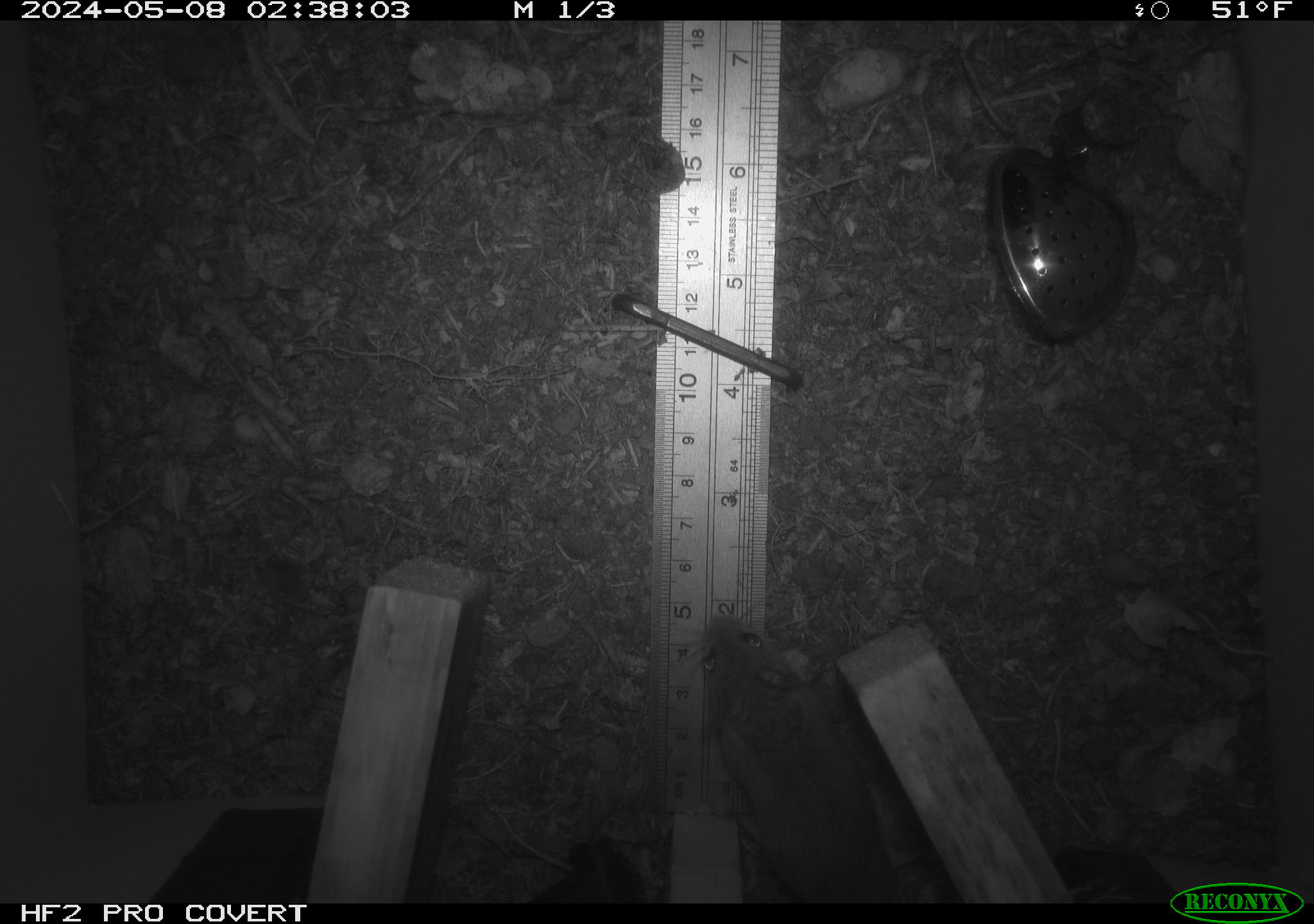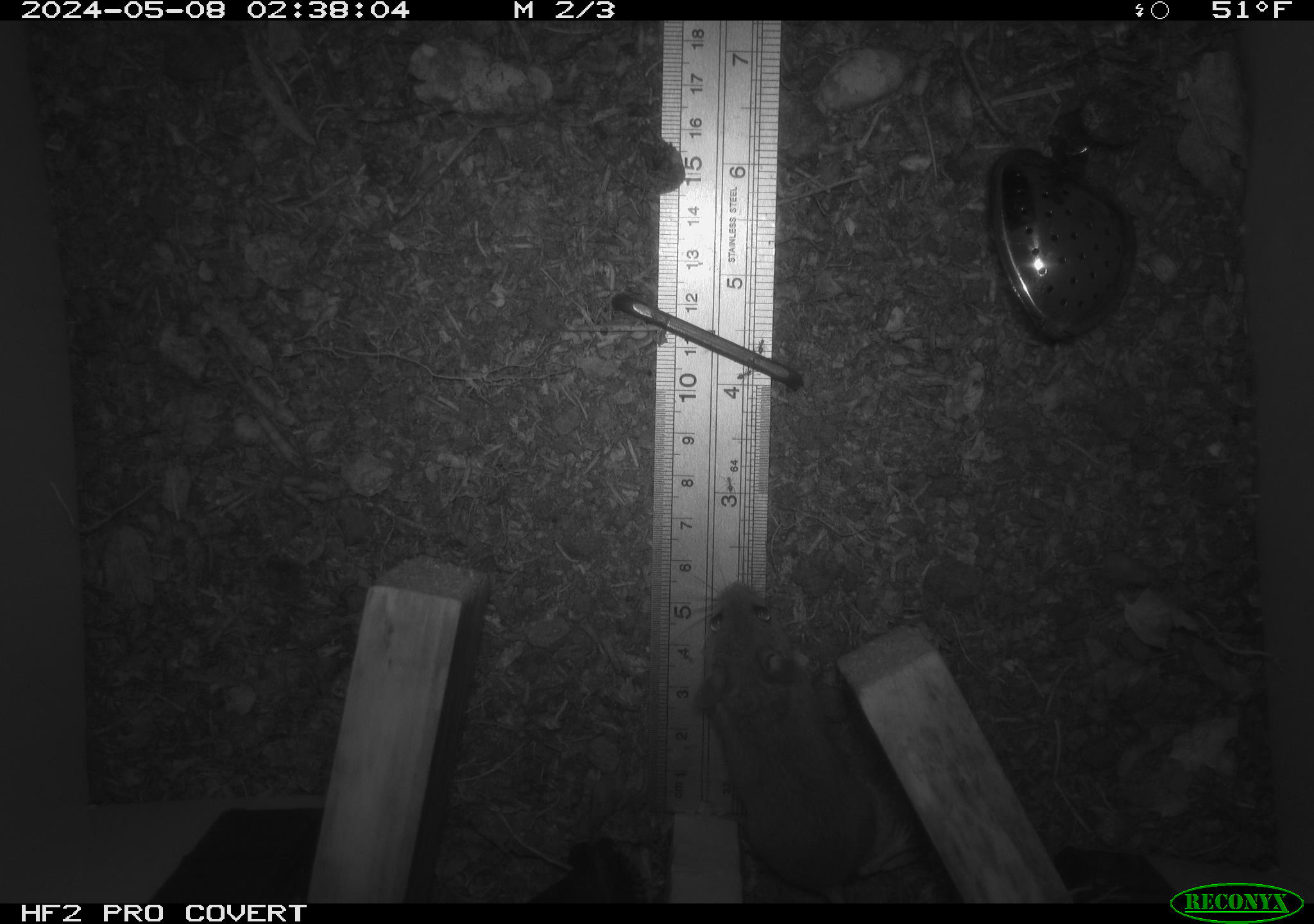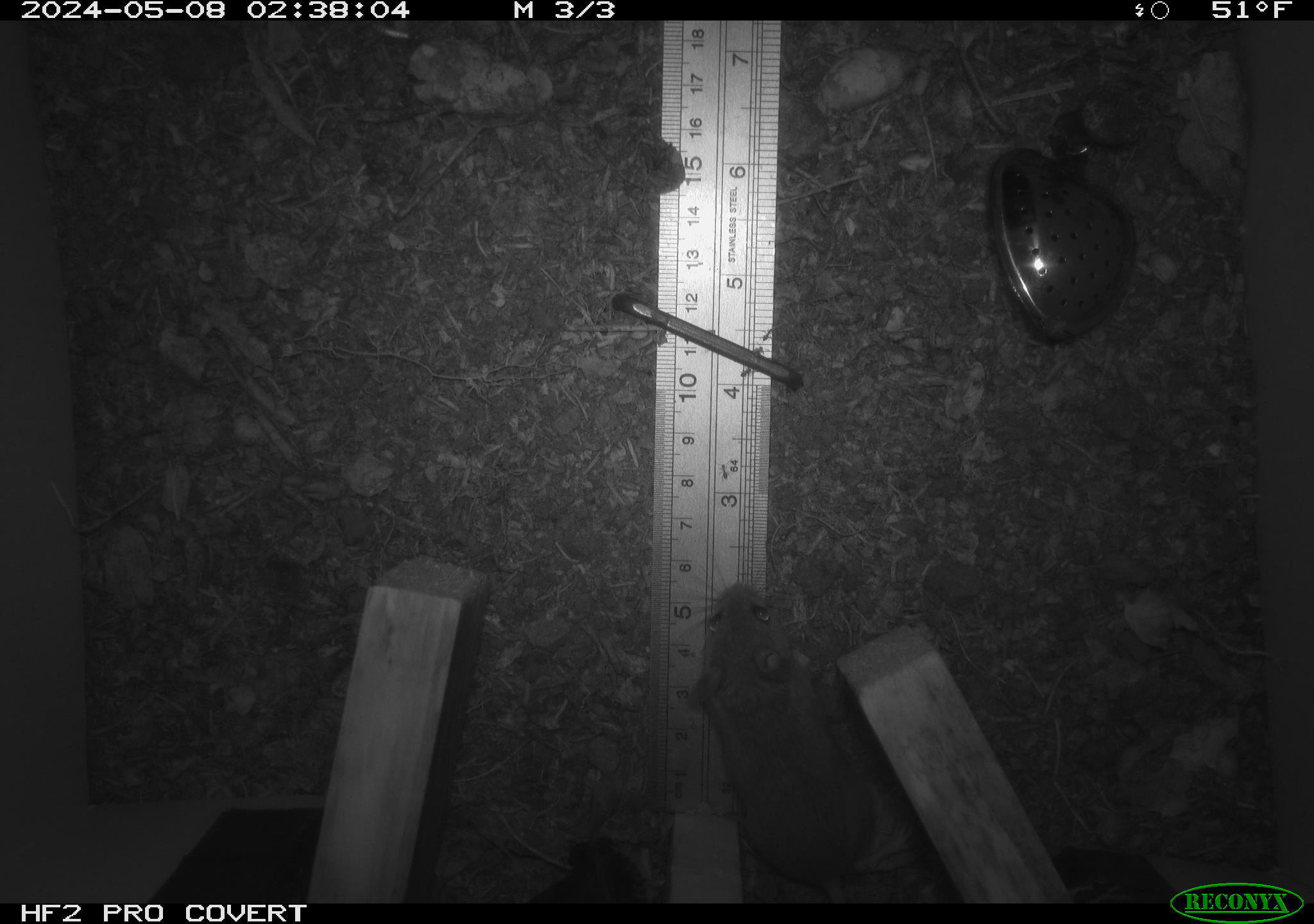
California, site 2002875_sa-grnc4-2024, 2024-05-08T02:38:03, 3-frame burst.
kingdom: Animalia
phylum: Chordata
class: Mammalia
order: Rodentia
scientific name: Rodentia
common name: rodent